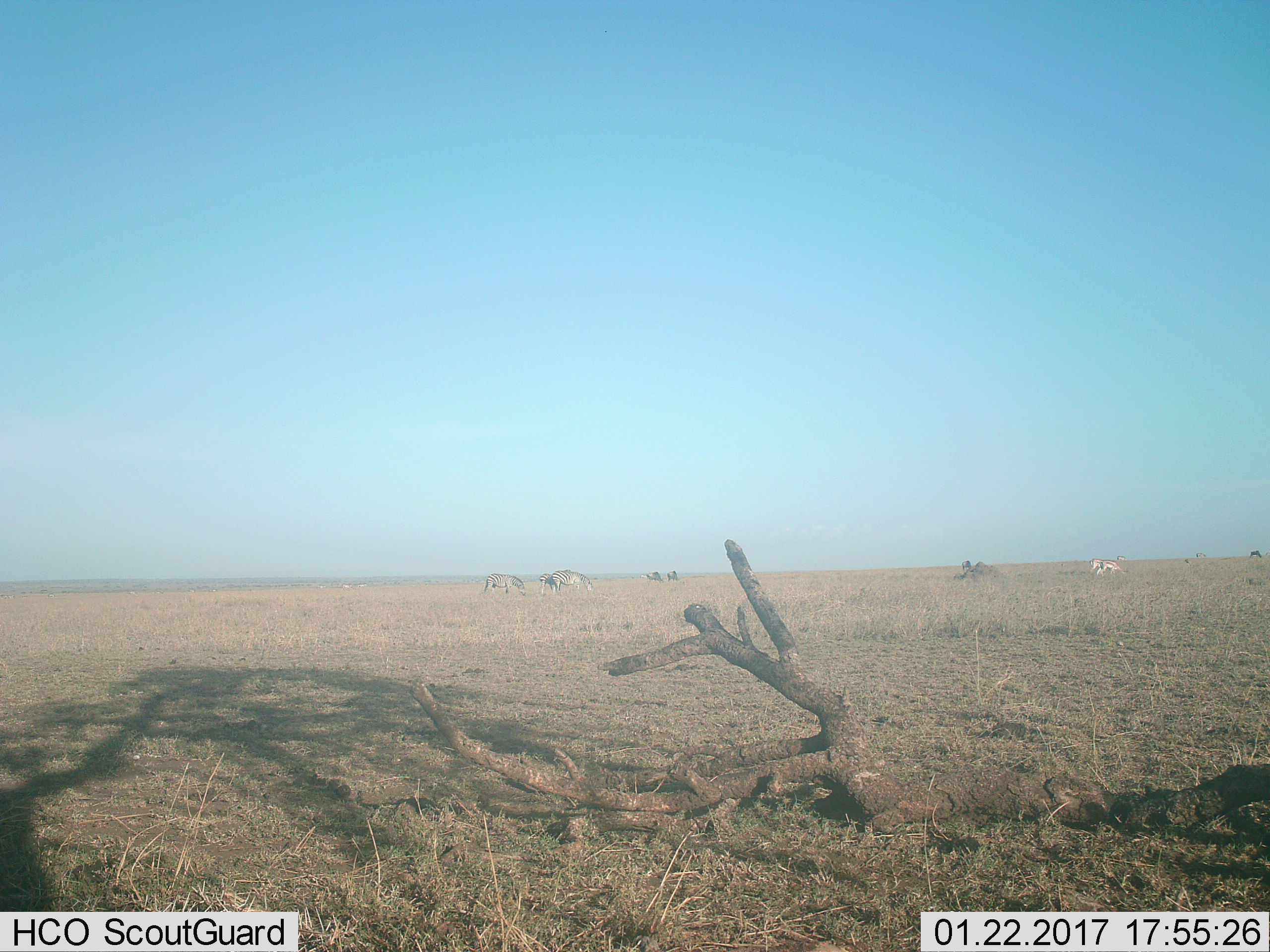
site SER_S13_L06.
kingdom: Animalia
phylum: Chordata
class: Mammalia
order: Perissodactyla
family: Equidae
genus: Equus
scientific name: Equus quagga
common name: plains zebra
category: zebraplains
Zebraplains (plains zebra) (Equus quagga), count 3. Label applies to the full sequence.